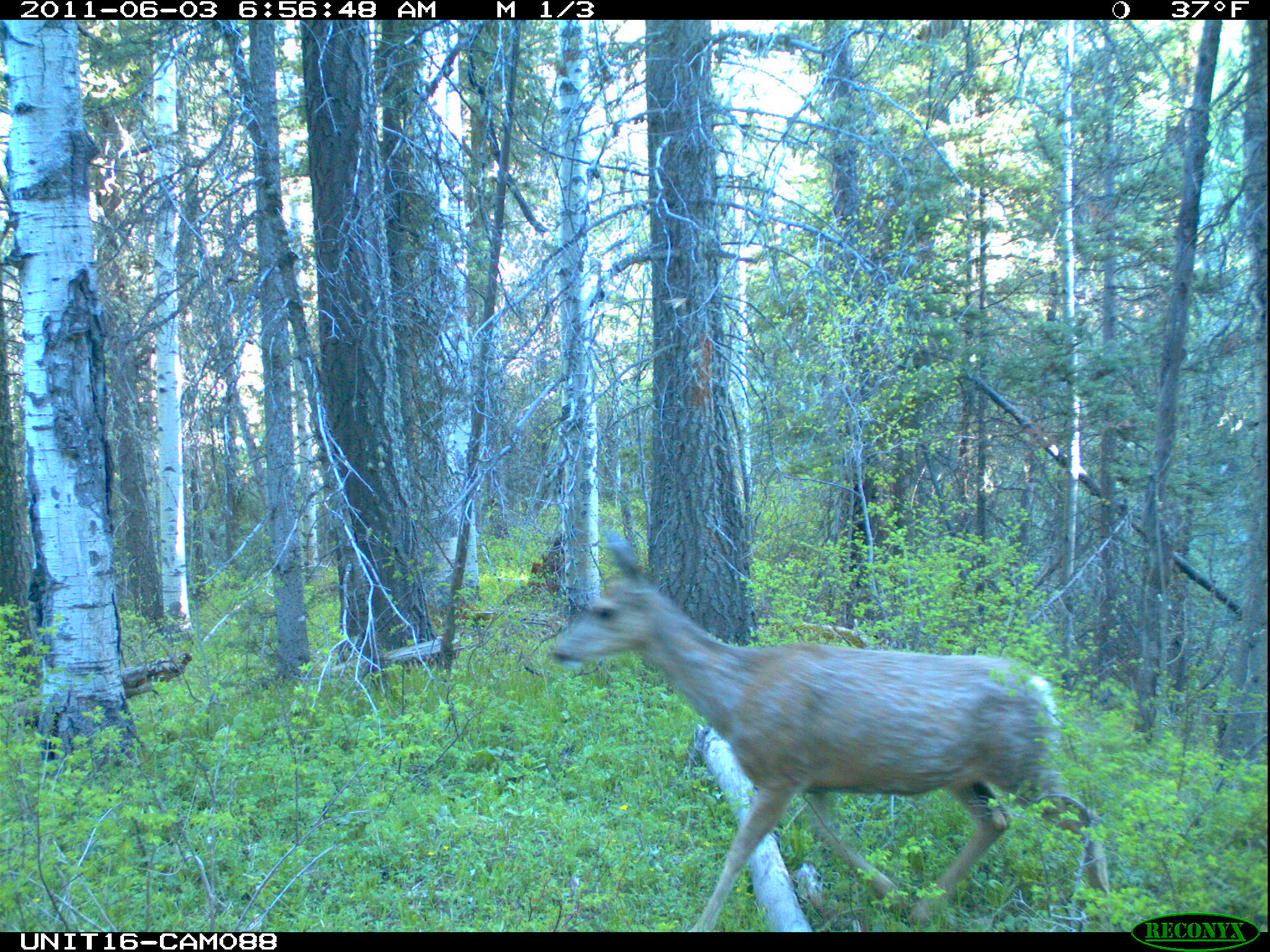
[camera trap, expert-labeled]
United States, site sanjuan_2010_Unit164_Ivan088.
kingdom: Animalia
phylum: Chordata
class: Mammalia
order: Artiodactyla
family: Cervidae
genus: Odocoileus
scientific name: Odocoileus hemionus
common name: mule deer